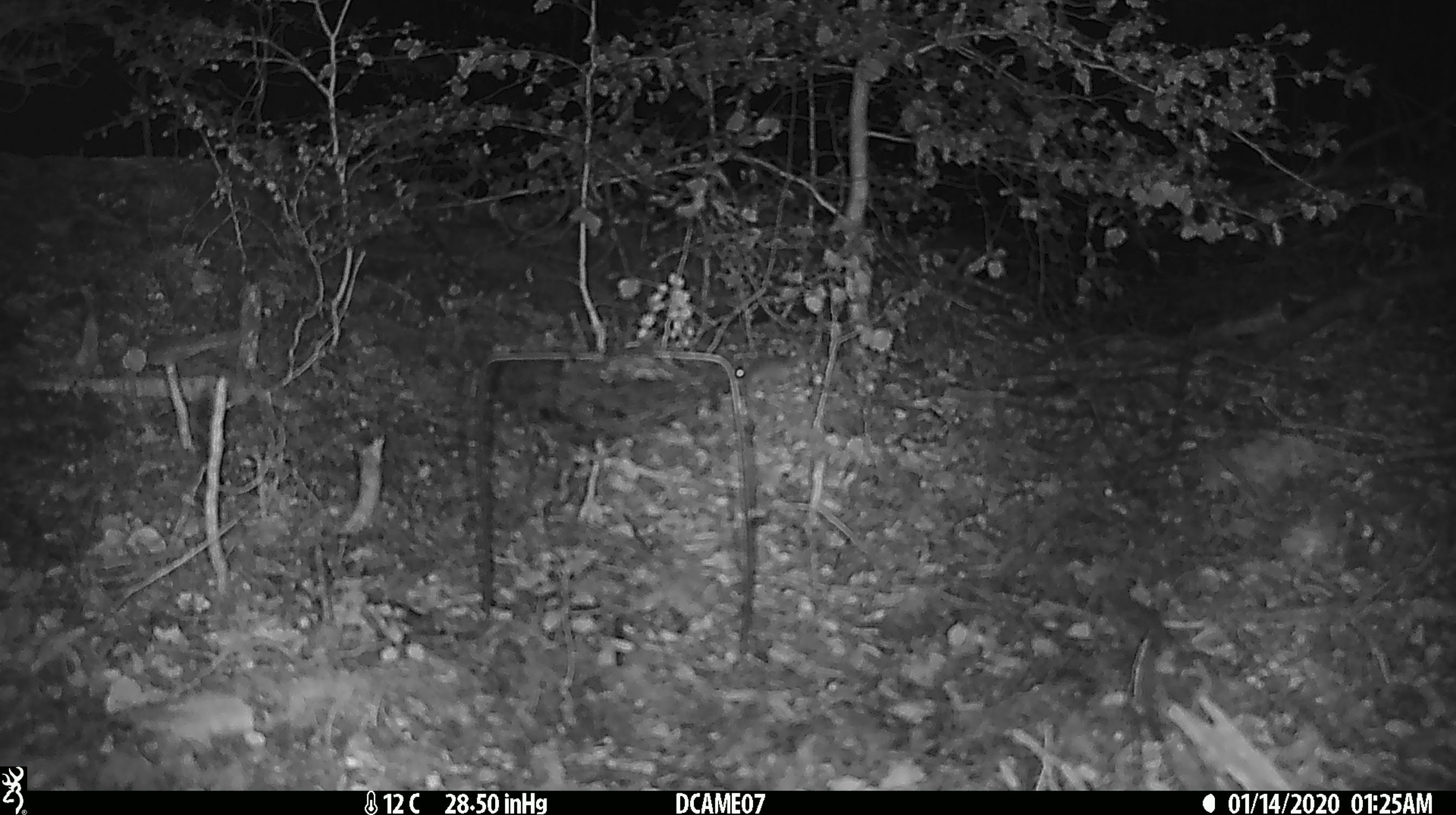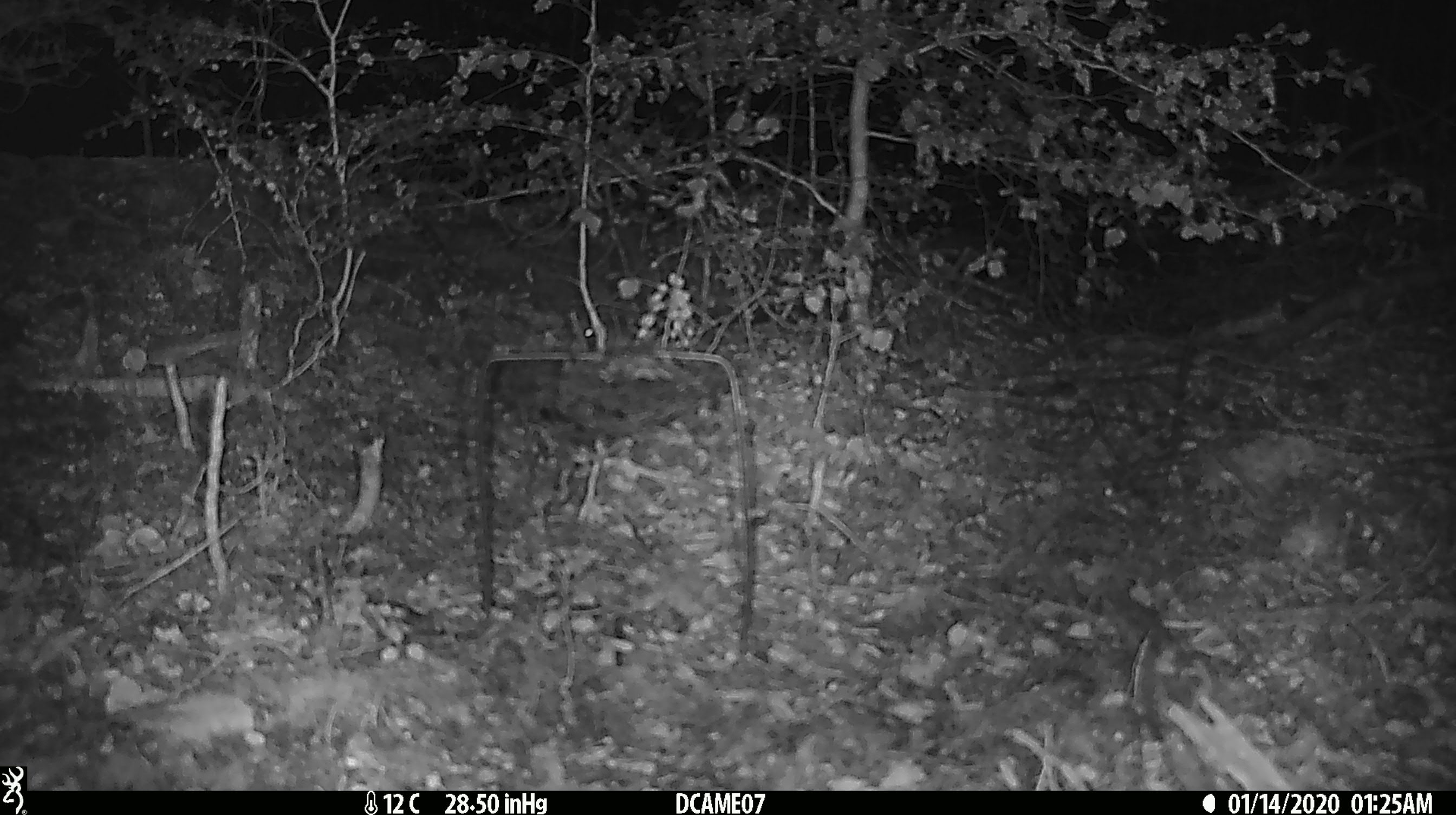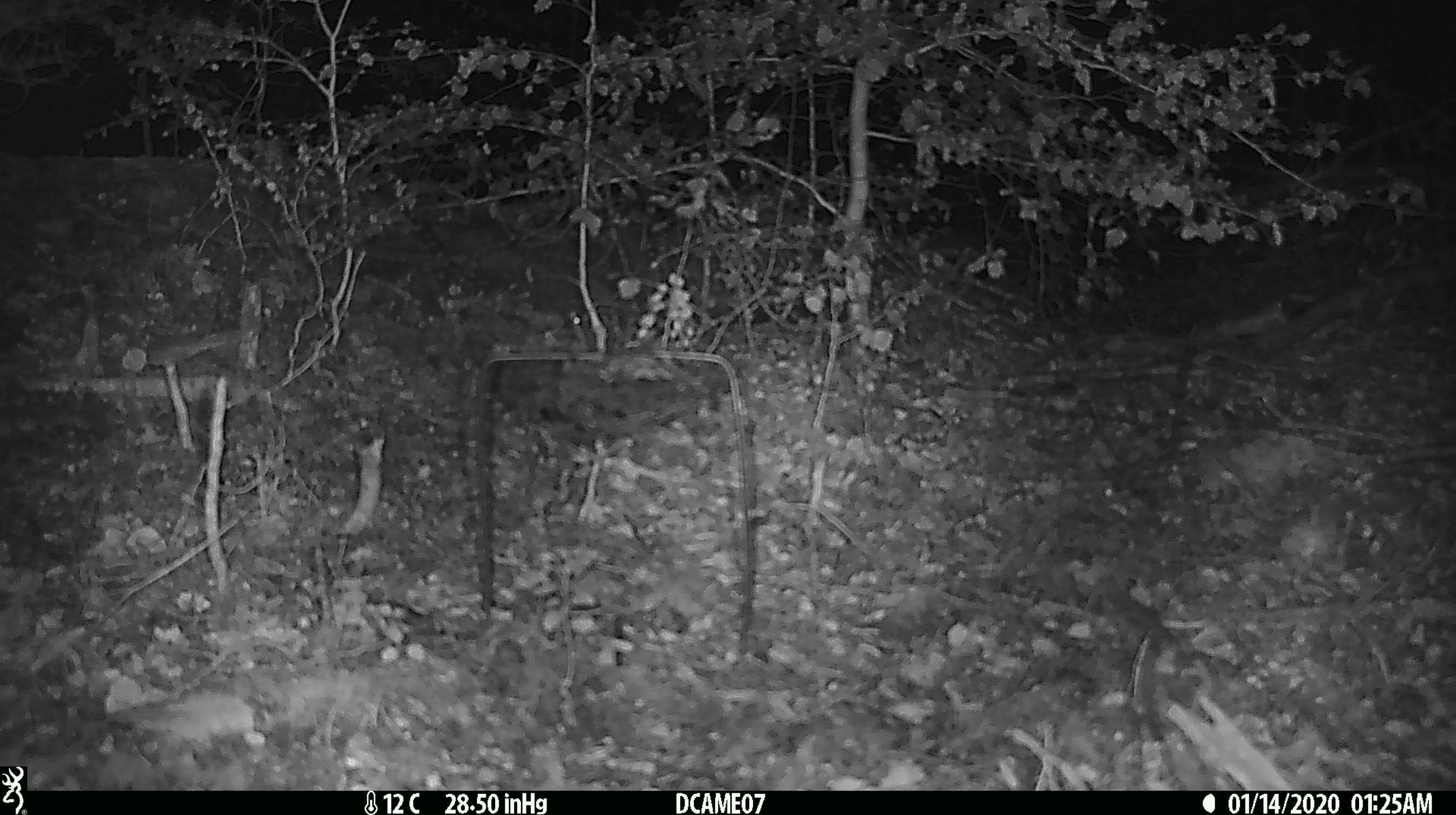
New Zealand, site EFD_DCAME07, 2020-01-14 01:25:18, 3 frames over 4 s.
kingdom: Animalia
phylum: Chordata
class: Mammalia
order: Rodentia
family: Muridae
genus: Mus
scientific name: Mus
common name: mouse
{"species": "mouse (Mus)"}